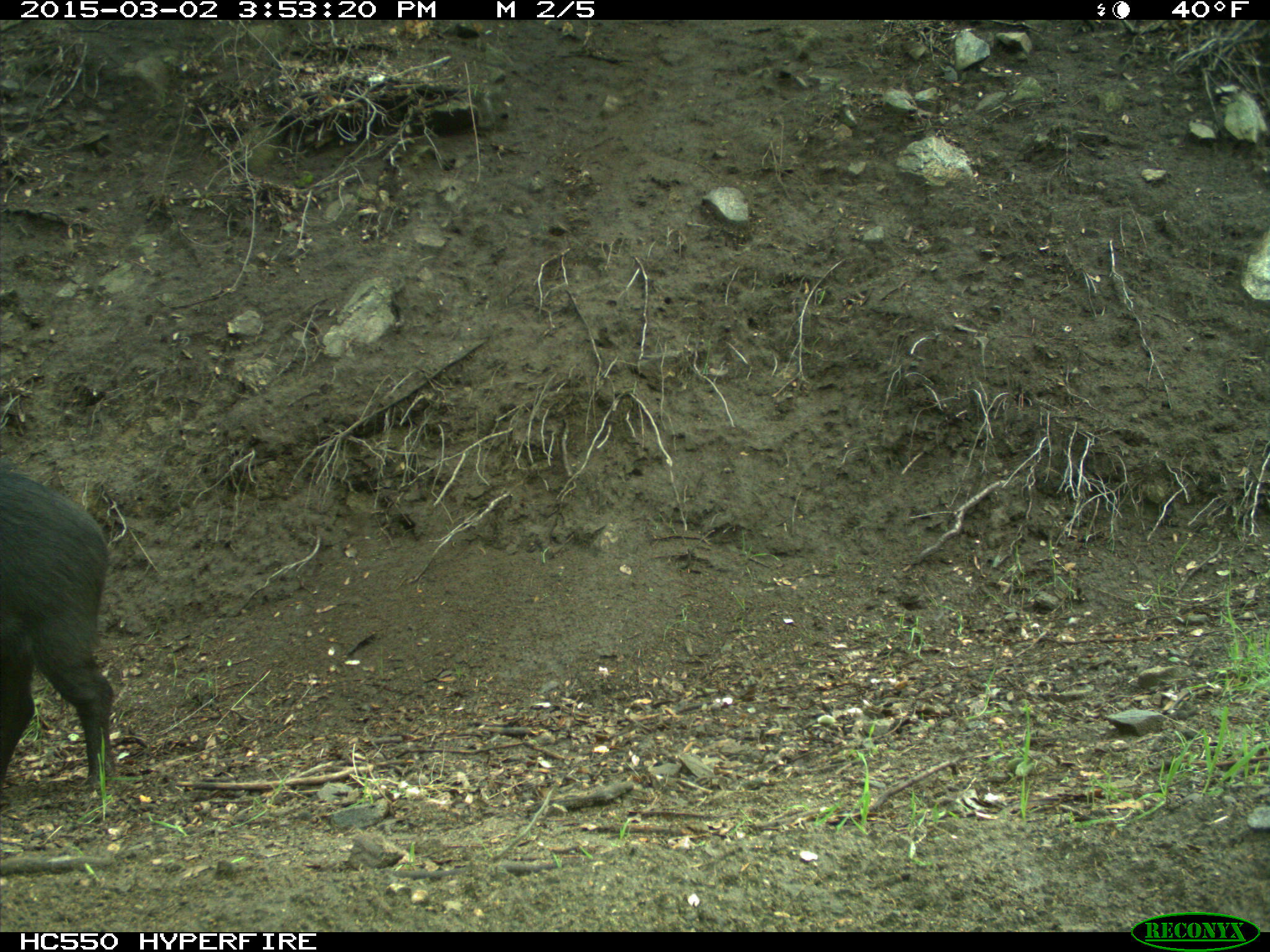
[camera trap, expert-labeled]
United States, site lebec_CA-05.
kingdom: Animalia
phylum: Chordata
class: Mammalia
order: Artiodactyla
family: Suidae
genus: Sus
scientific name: Sus scrofa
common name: wild boar